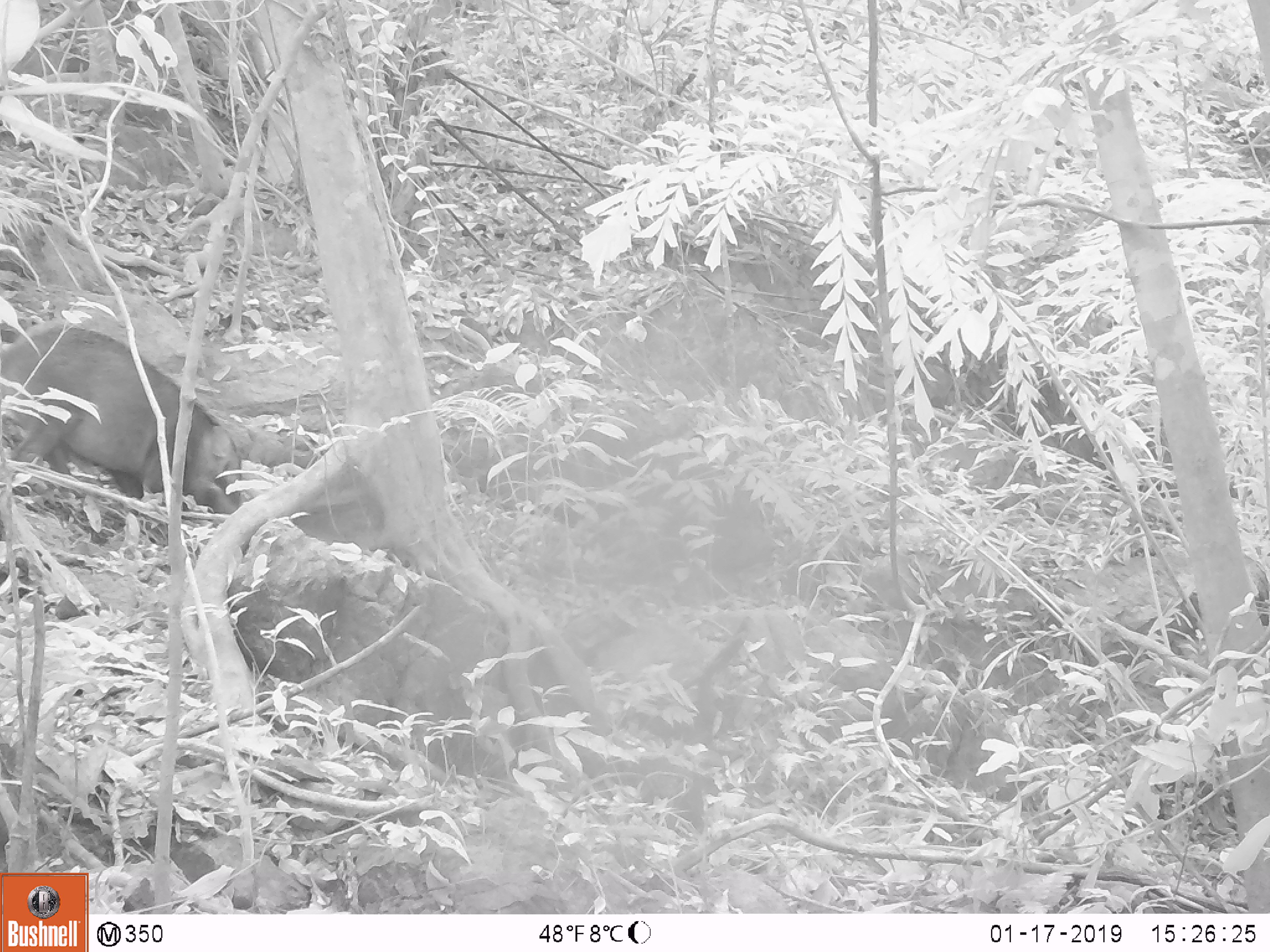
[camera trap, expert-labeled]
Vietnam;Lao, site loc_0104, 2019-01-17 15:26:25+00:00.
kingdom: Animalia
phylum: Chordata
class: Mammalia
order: Artiodactyla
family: Suidae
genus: Sus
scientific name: Sus scrofa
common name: eurasian wild pig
Eurasian wild pig (Sus scrofa). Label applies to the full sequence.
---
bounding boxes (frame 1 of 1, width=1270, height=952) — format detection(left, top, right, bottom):
eurasian wild pig: detection(0, 318, 240, 514)